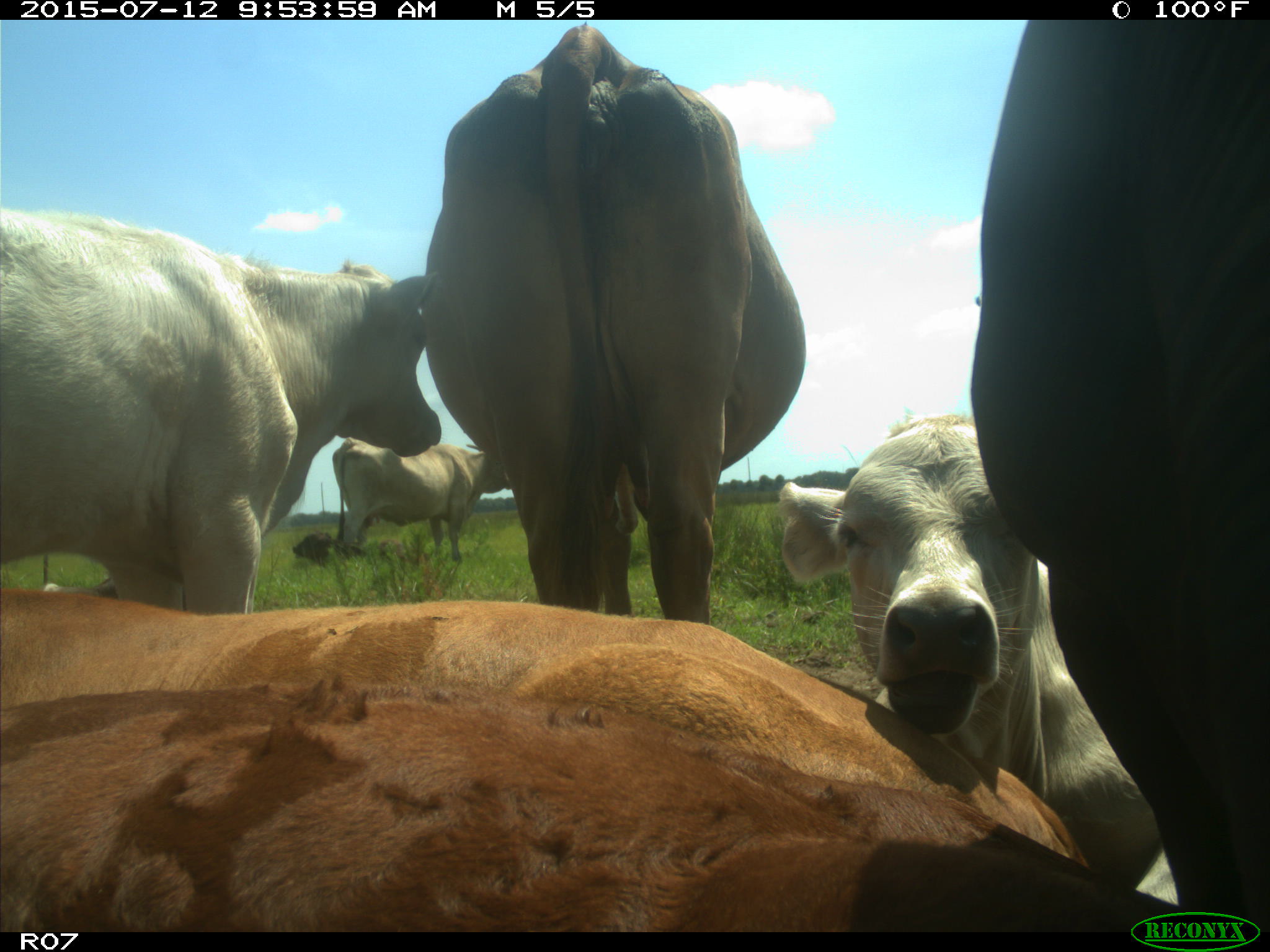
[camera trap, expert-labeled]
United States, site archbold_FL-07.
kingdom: Animalia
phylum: Chordata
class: Mammalia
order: Artiodactyla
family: Bovidae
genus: Bos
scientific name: Bos taurus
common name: domestic cow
Bos taurus (domestic cow).